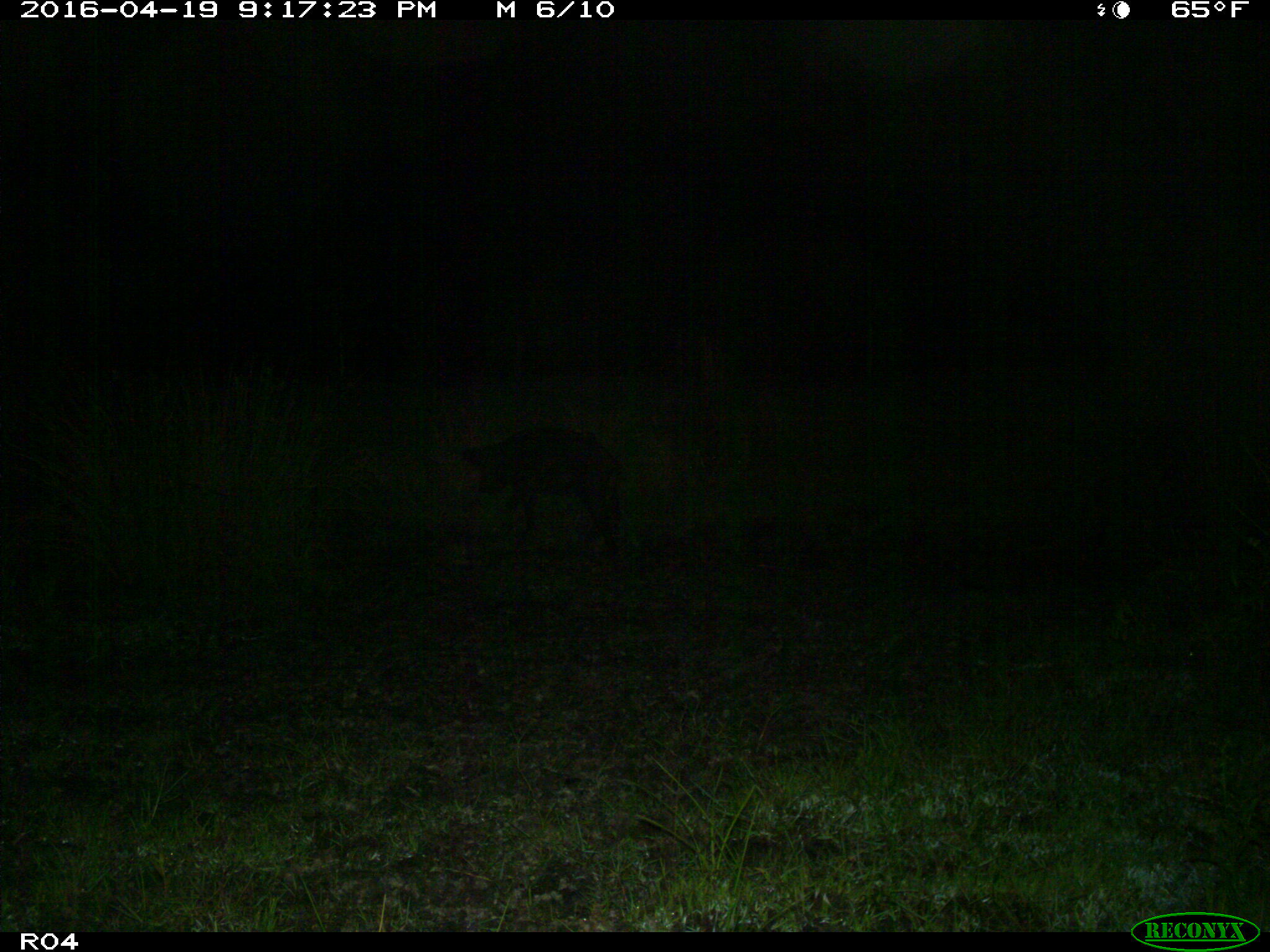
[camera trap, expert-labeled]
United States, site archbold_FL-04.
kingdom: Animalia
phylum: Chordata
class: Mammalia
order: Artiodactyla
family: Suidae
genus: Sus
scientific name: Sus scrofa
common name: wild boar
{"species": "Sus scrofa (wild boar)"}